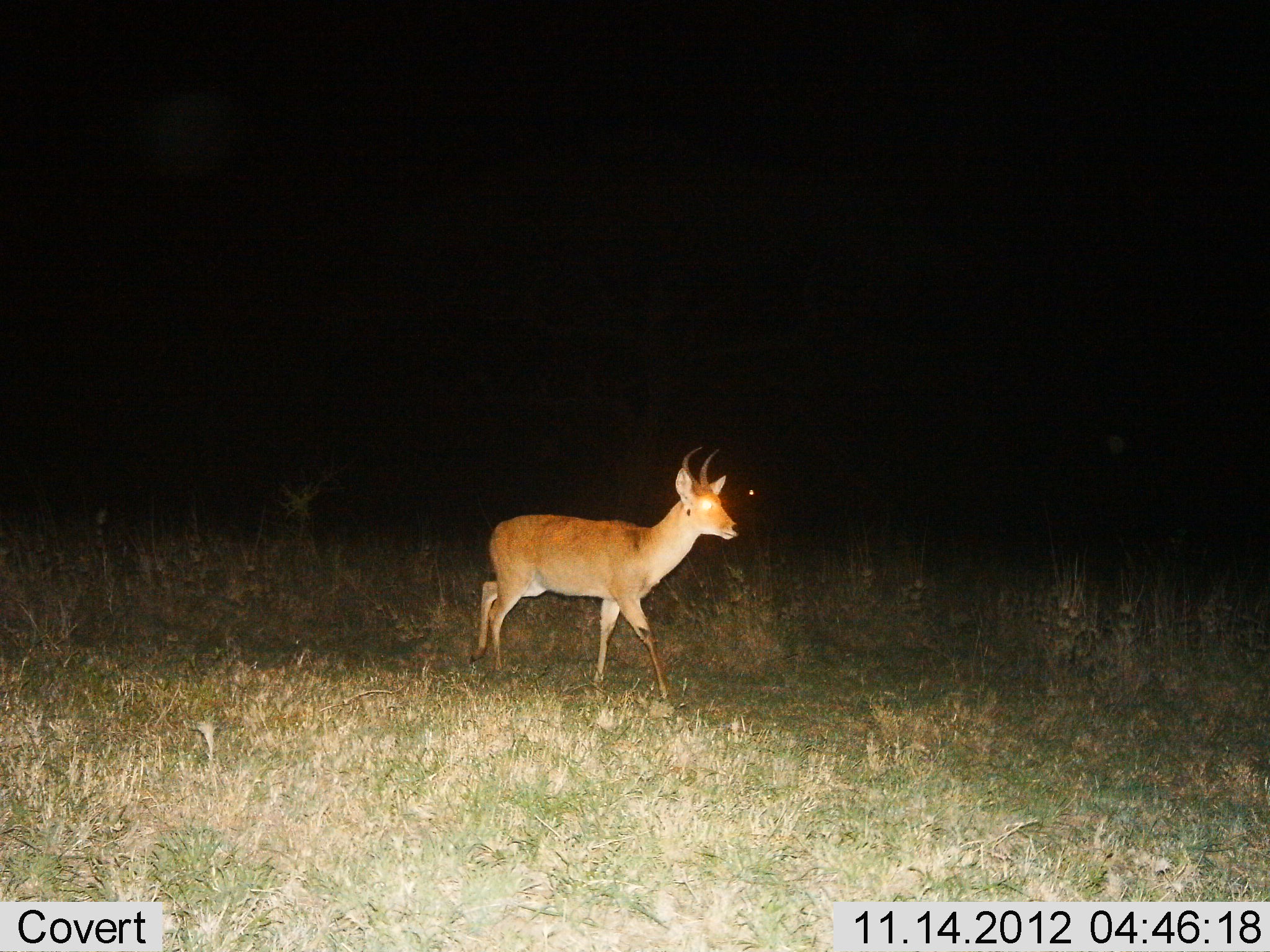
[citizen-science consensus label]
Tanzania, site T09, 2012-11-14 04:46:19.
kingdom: Animalia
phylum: Chordata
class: Mammalia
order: Artiodactyla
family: Bovidae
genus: Redunca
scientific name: Redunca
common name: reedbuck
Reedbuck (Redunca), count 1. Behavior (volunteer vote fractions): standing 20%, resting 0%, moving 80%, interacting 0%. Young present (vote fraction): 0%. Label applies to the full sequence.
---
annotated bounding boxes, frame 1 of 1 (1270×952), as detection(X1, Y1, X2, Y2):
animal: detection(469, 446, 741, 702)